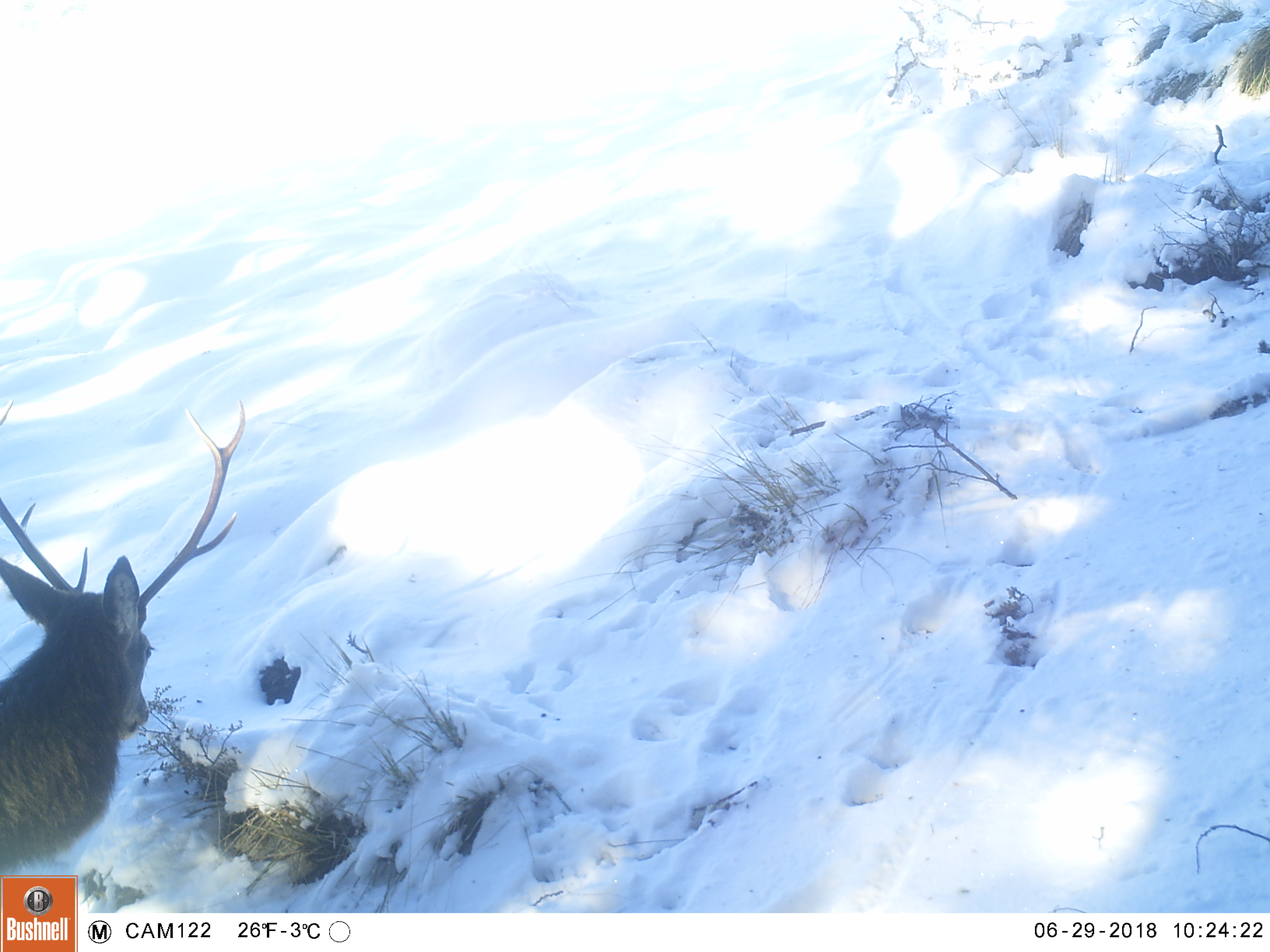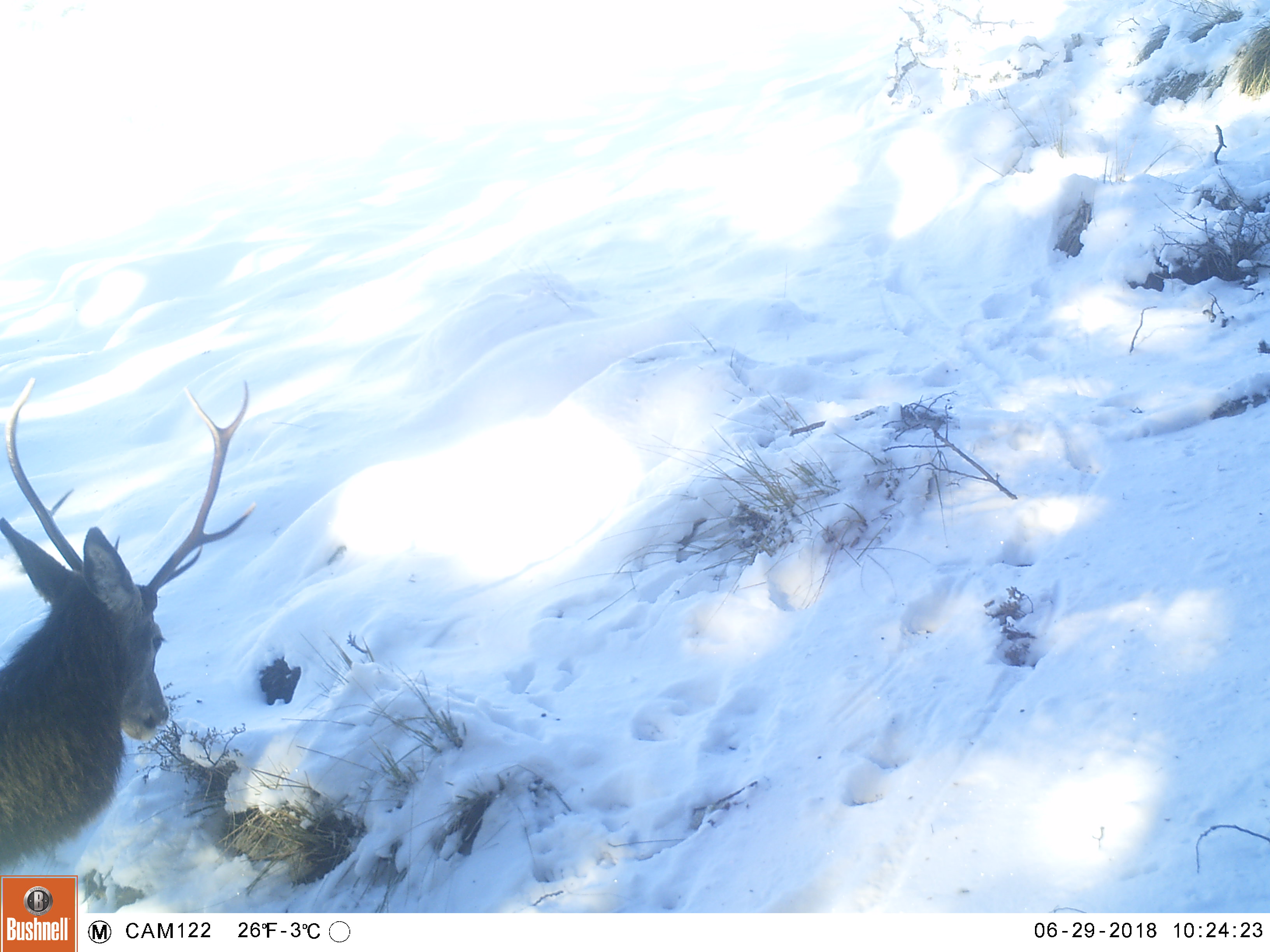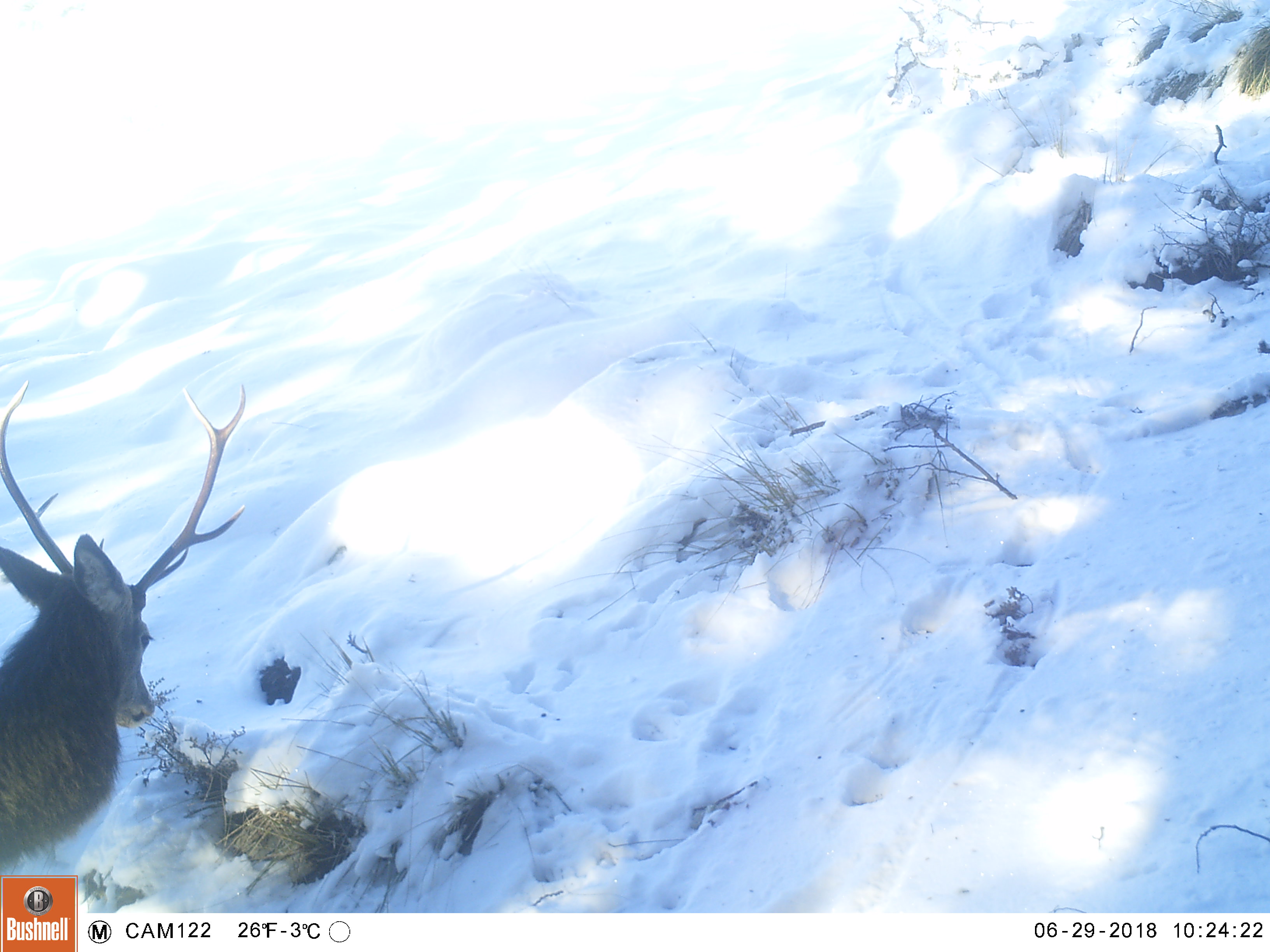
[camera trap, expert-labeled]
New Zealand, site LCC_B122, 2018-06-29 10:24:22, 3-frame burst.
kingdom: Animalia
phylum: Chordata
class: Mammalia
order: Artiodactyla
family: Cervidae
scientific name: Cervidae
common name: deer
Deer (Cervidae).